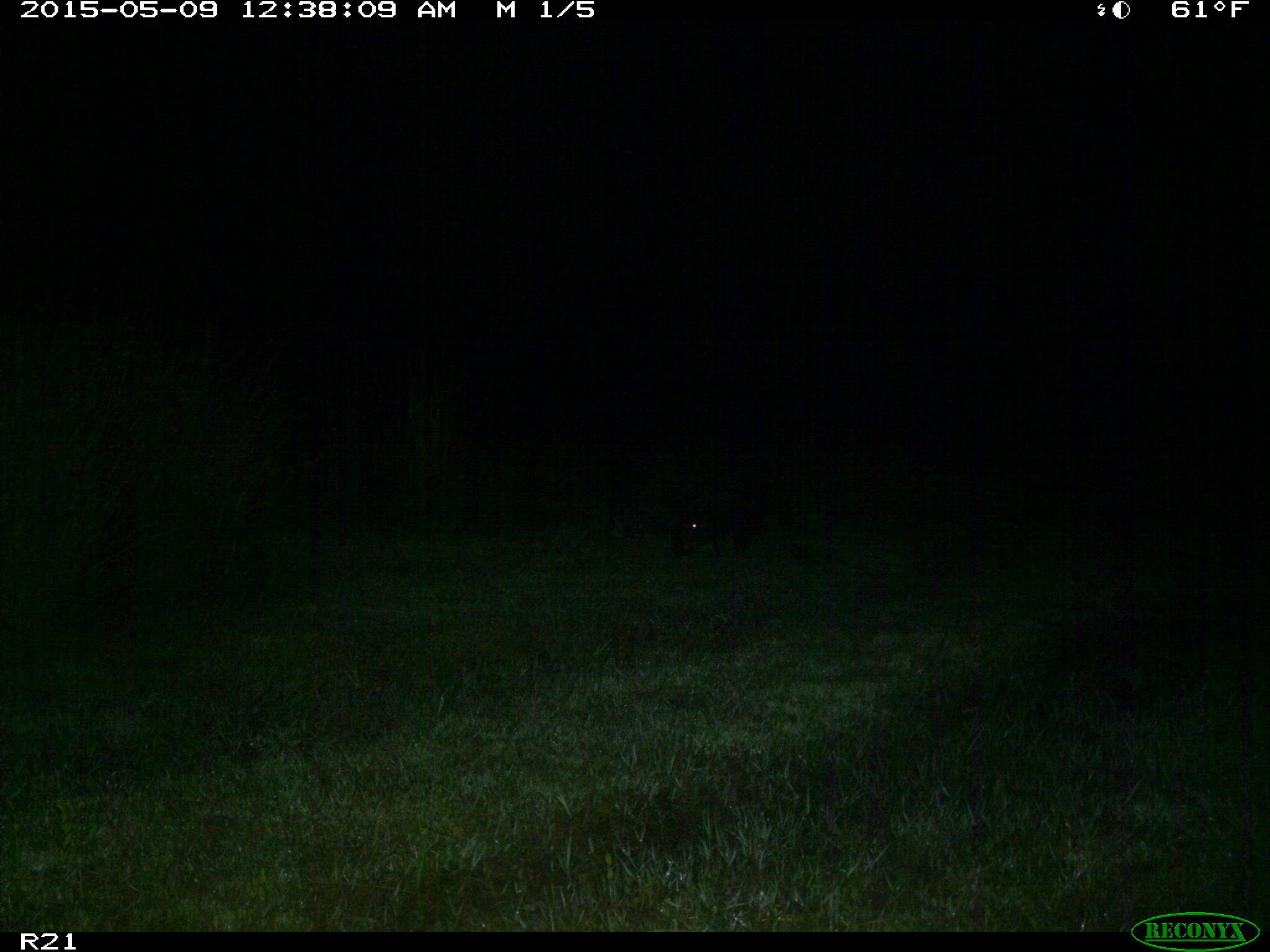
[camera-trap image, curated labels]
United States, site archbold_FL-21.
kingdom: Animalia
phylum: Chordata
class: Mammalia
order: Artiodactyla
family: Suidae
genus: Sus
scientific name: Sus scrofa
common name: wild boar